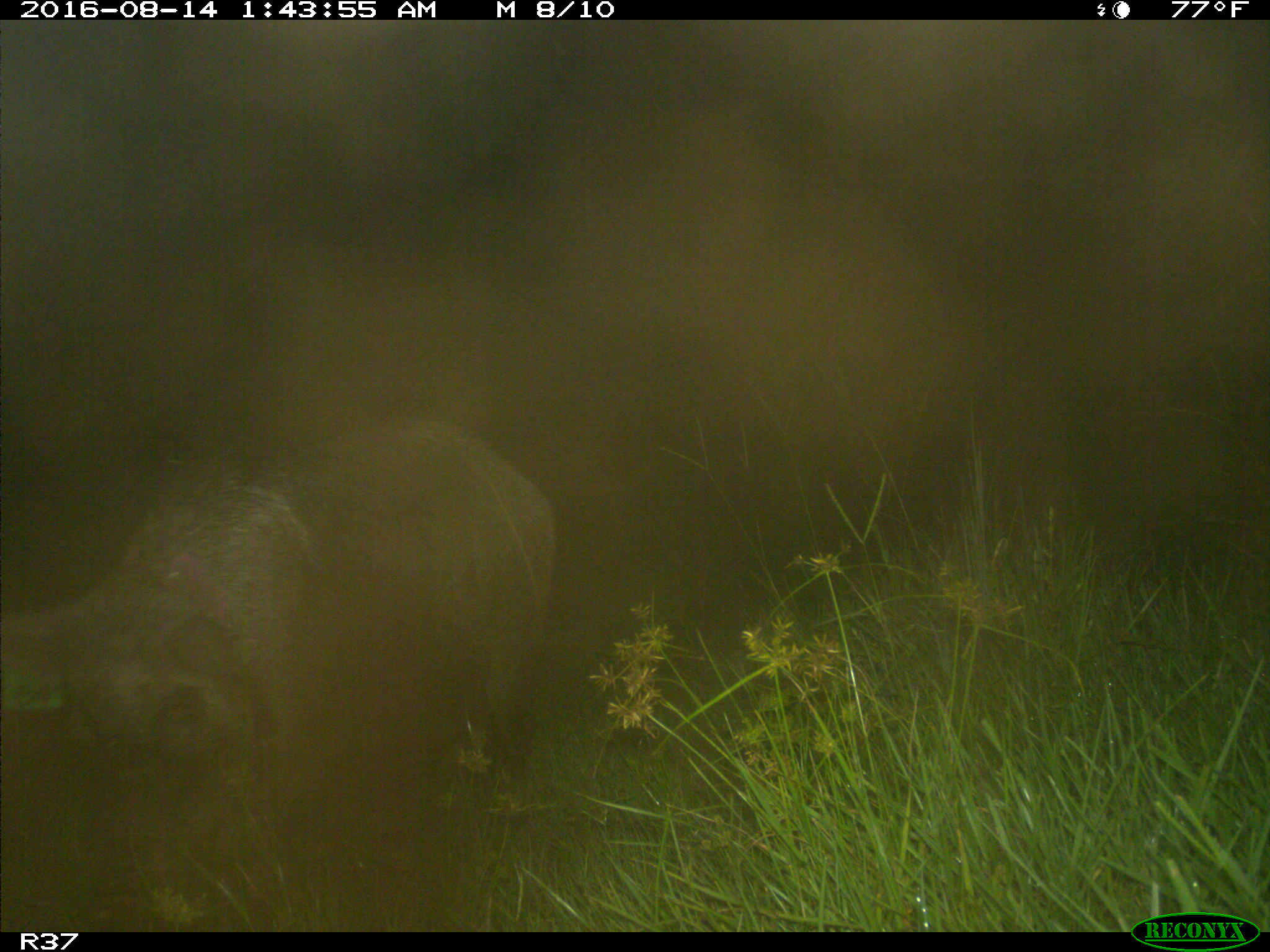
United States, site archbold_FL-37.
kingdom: Animalia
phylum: Chordata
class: Mammalia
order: Artiodactyla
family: Suidae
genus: Sus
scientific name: Sus scrofa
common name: wild boar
Sus scrofa (wild boar).